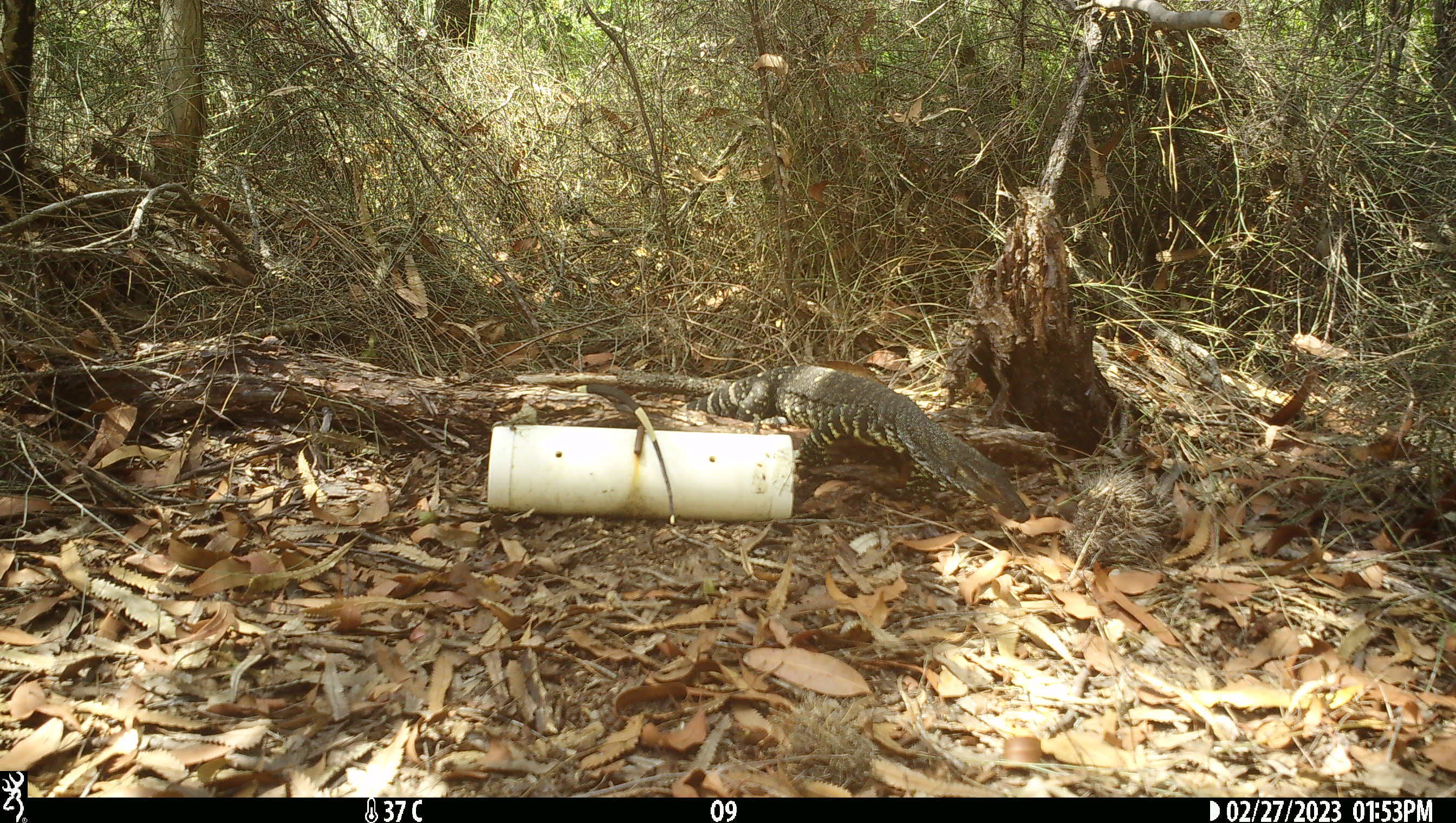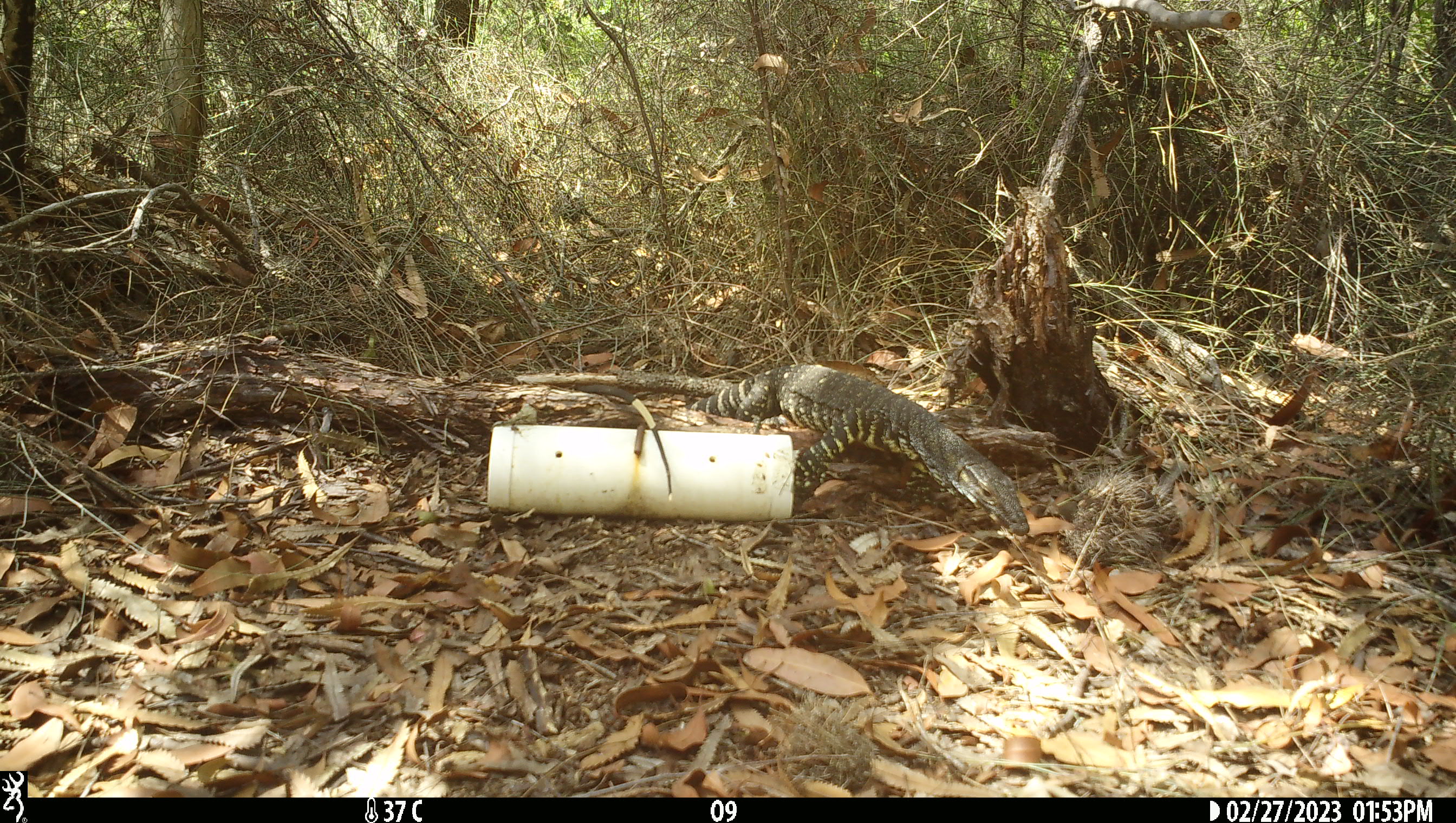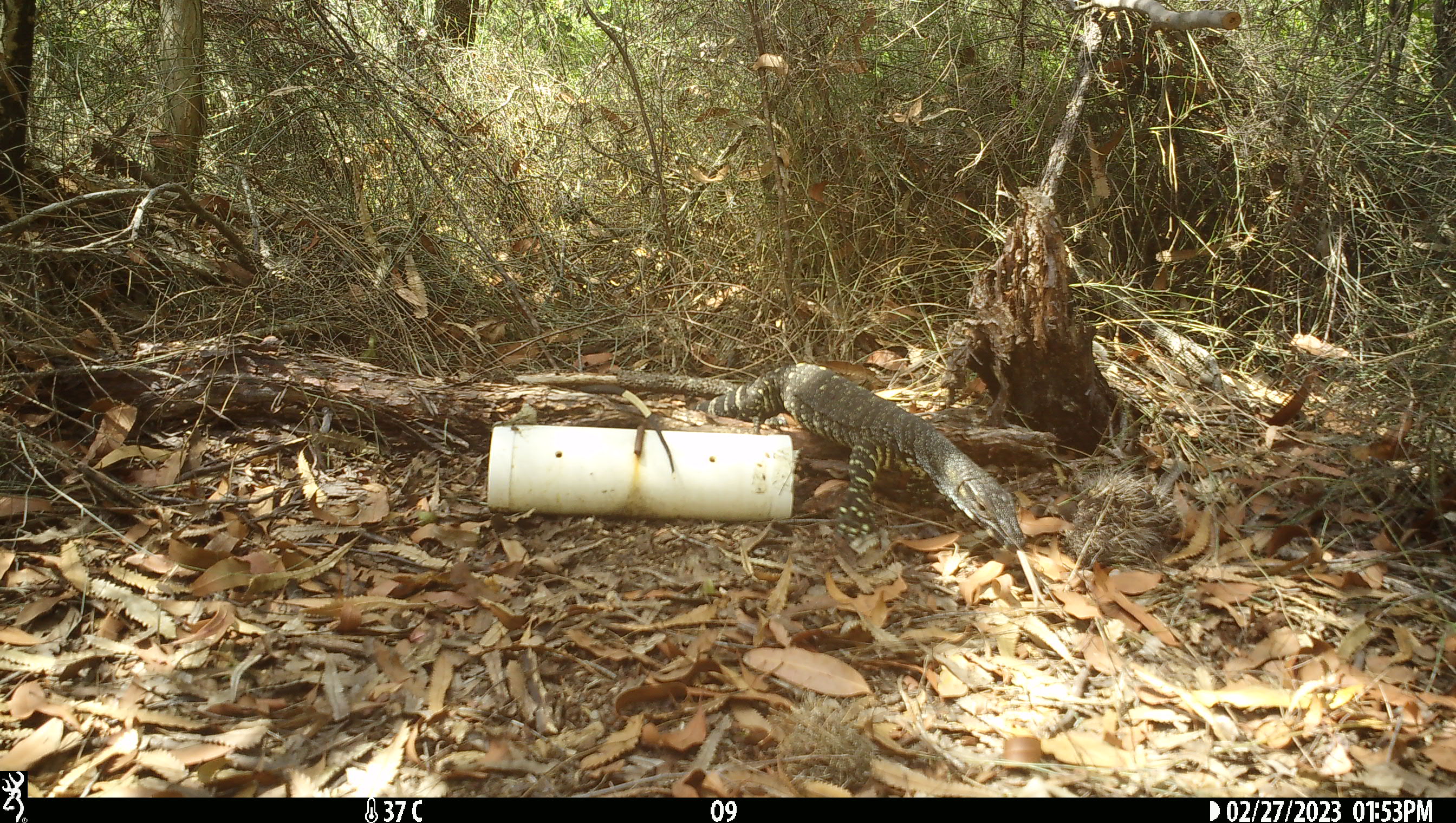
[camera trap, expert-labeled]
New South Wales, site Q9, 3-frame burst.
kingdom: Animalia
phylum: Chordata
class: Reptilia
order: Squamata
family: Varanidae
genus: Varanus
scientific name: Varanus varius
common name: lace monitor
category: goanna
Goanna (lace monitor) (Varanus varius).